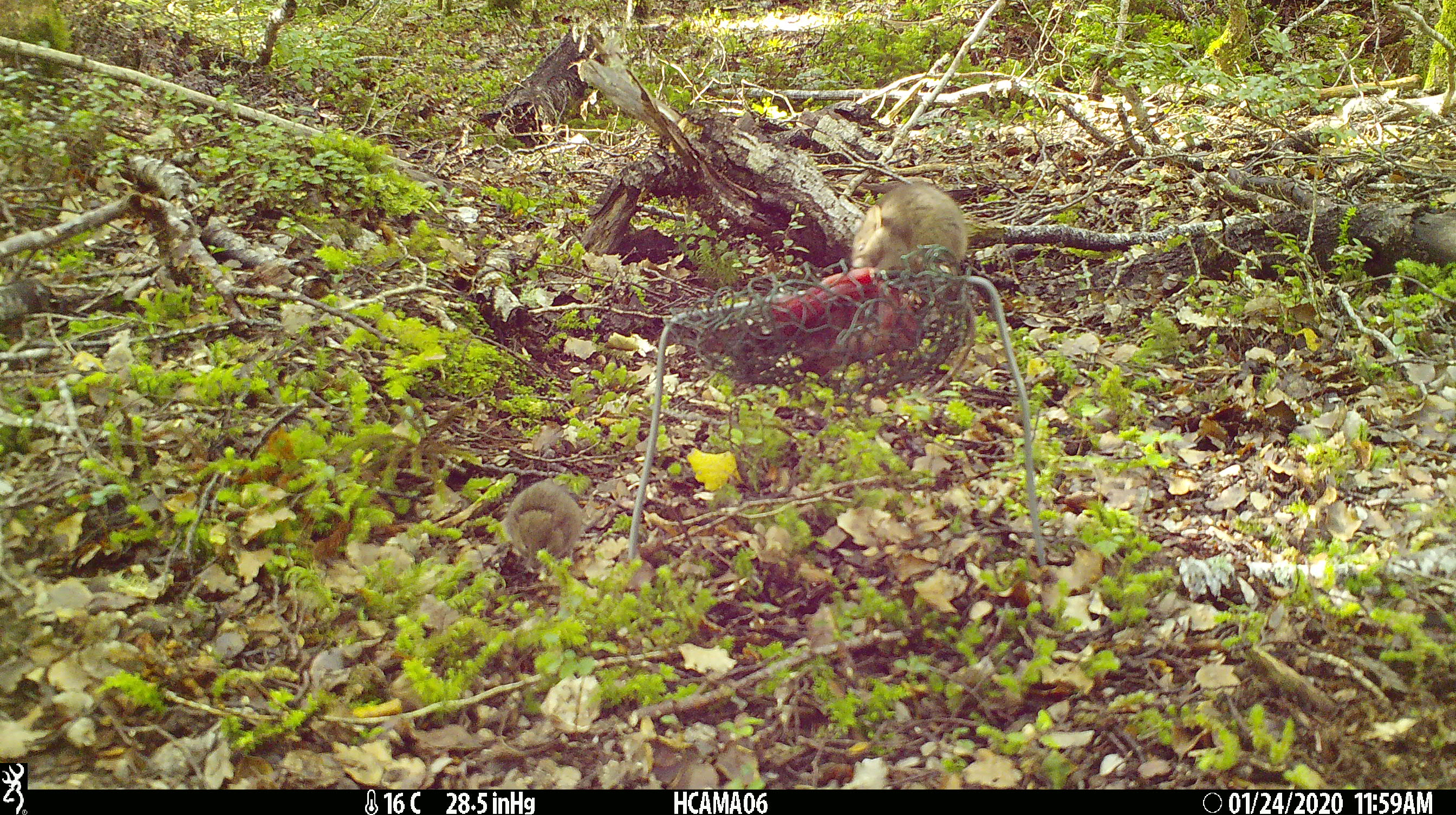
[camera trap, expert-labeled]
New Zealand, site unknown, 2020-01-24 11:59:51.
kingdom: Animalia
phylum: Chordata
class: Mammalia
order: Rodentia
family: Muridae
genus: Mus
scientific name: Mus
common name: mouse